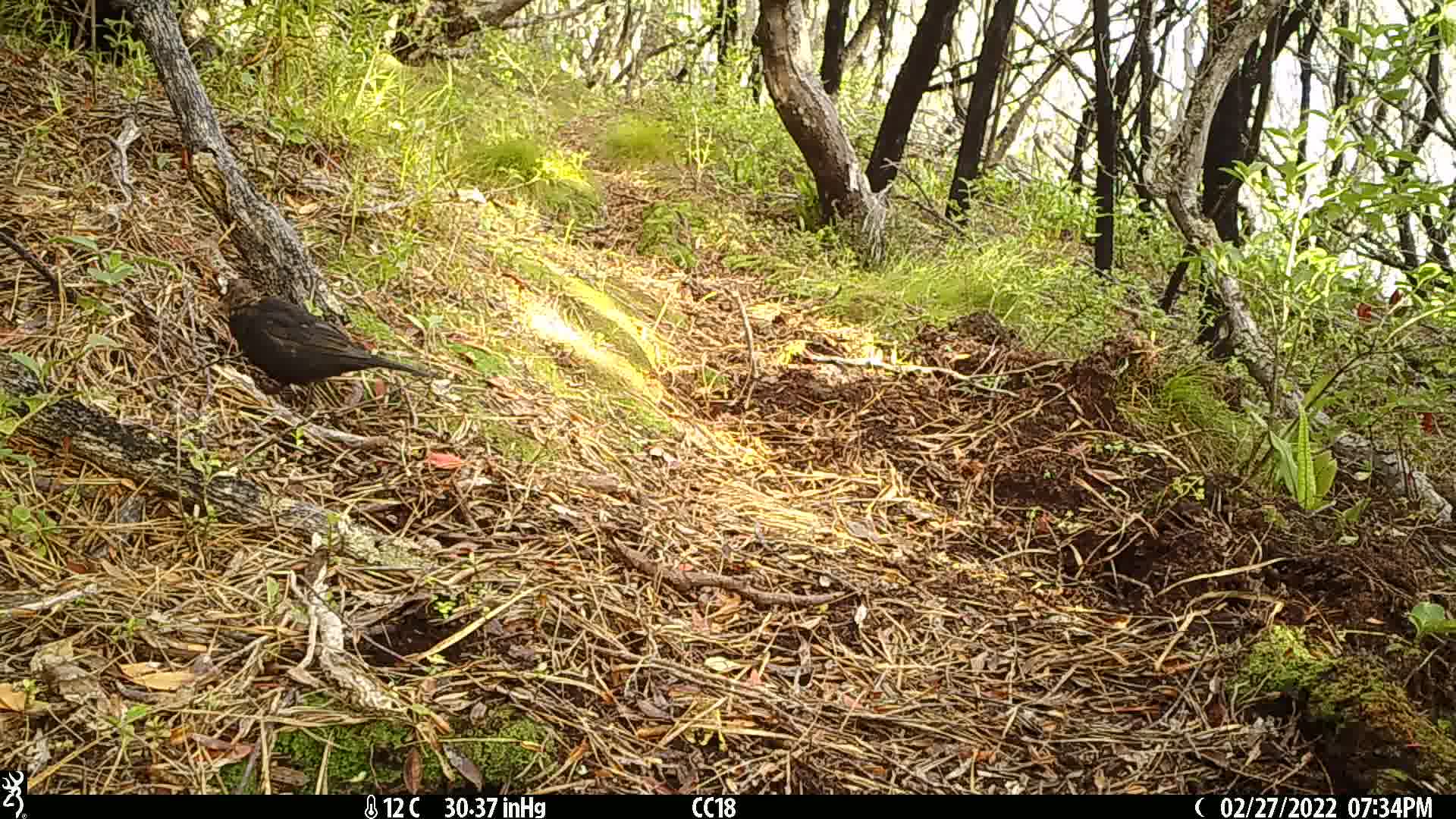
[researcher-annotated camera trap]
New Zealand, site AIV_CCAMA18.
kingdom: Animalia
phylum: Chordata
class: Aves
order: Passeriformes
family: Turdidae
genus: Turdus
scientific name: Turdus merula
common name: eurasian blackbird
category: blackbird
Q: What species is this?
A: Blackbird (eurasian blackbird) (Turdus merula).